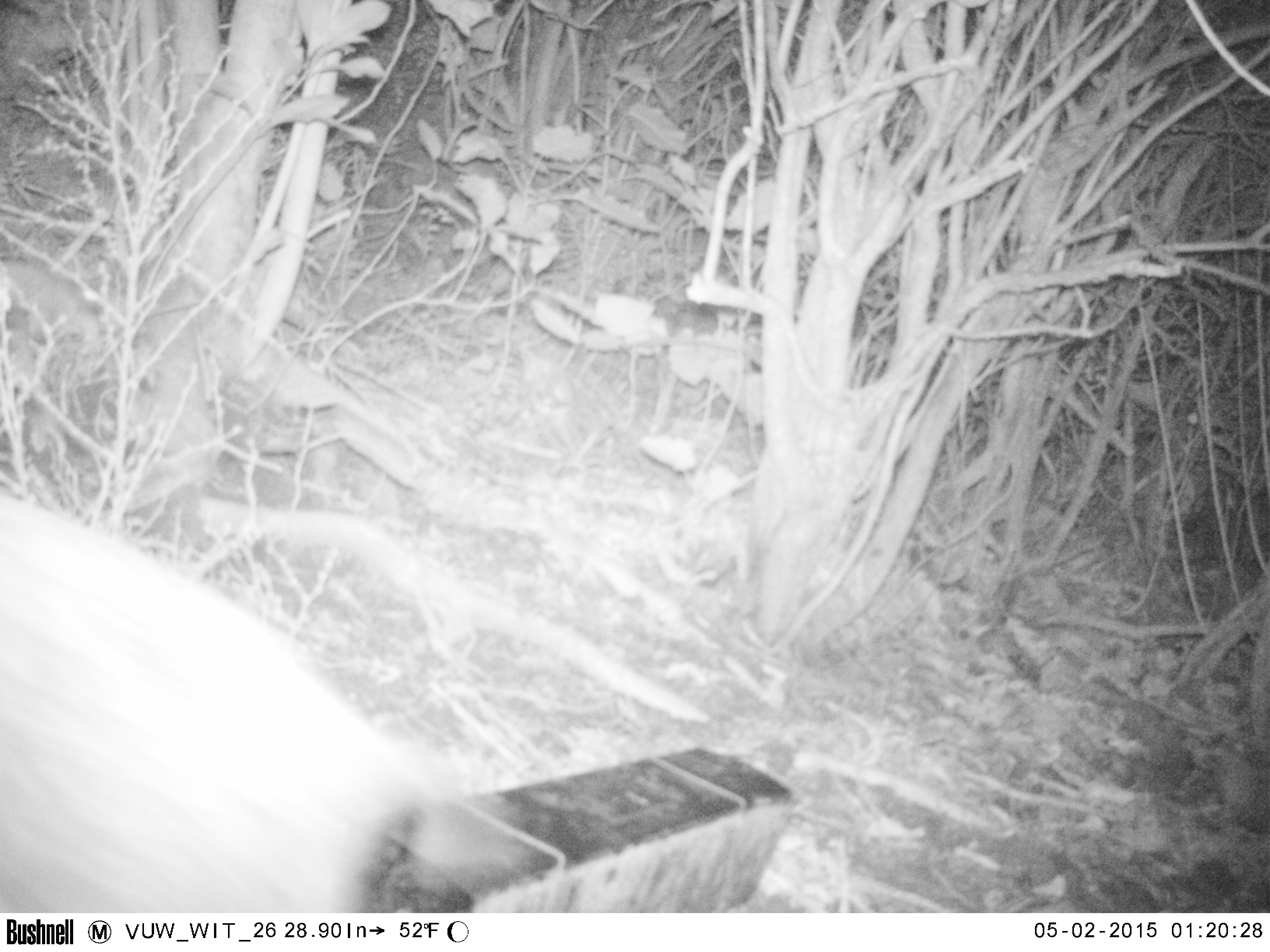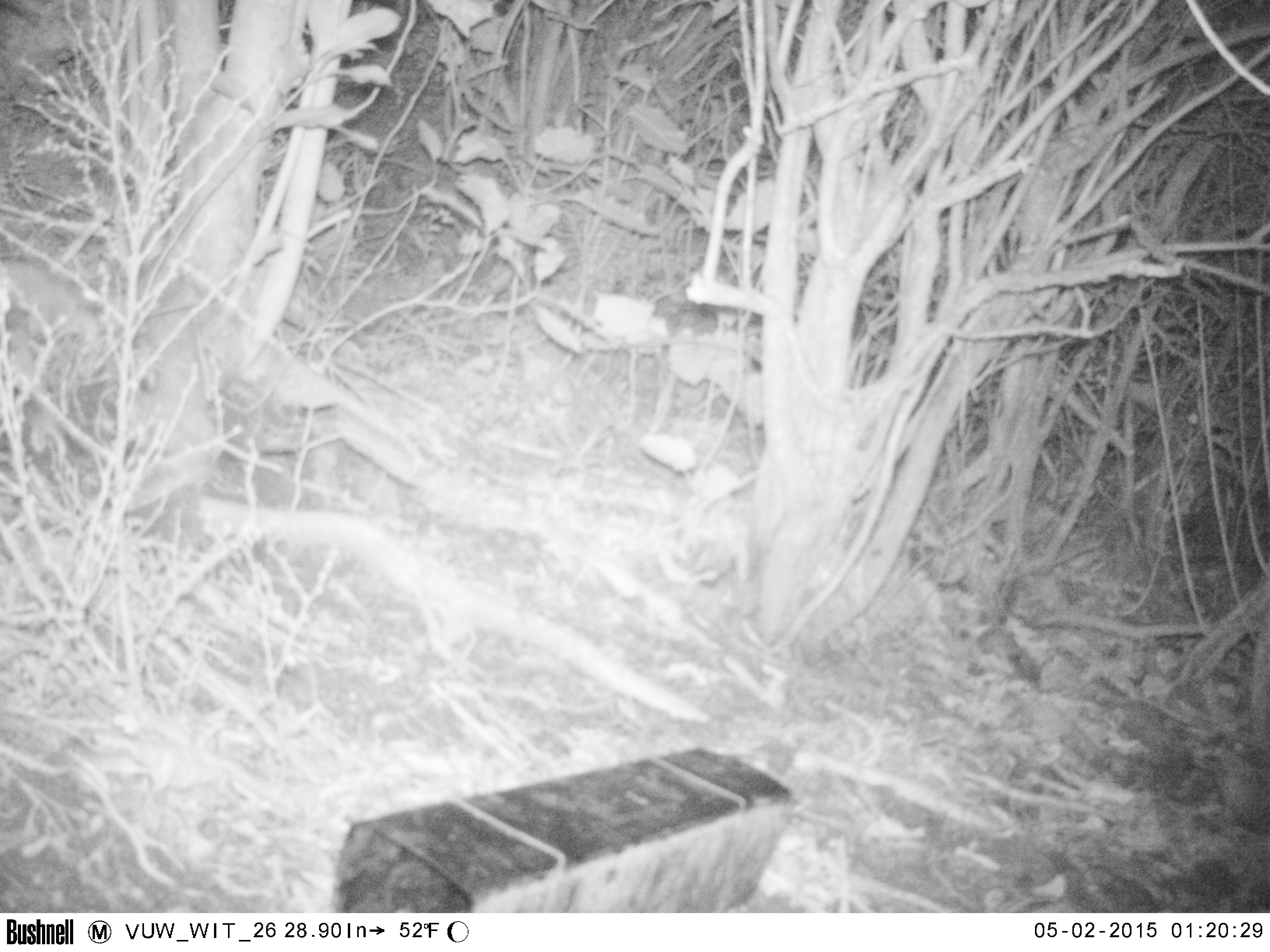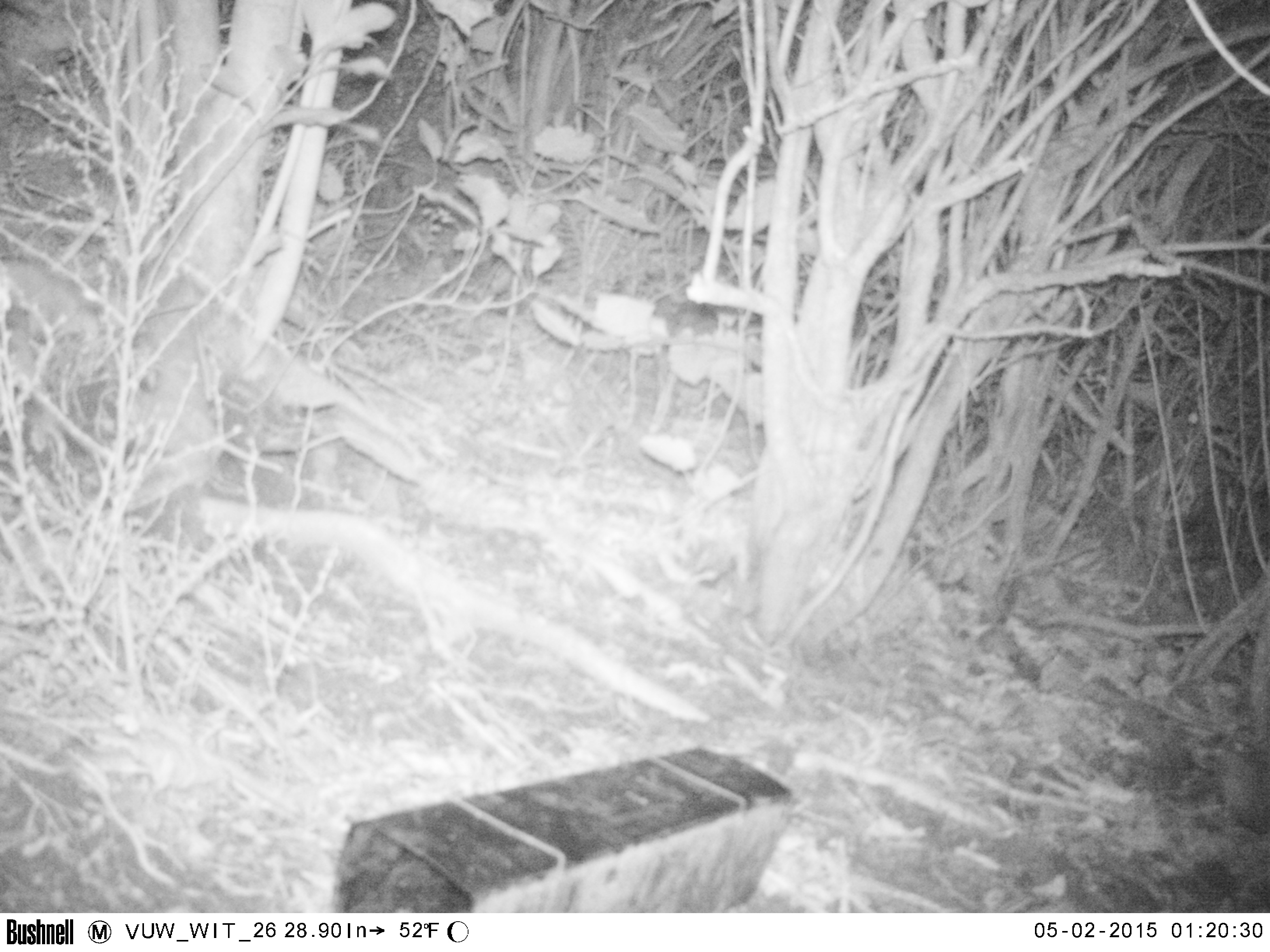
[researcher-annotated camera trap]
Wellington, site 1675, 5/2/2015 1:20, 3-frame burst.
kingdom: Animalia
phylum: Chordata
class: Mammalia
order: Carnivora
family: Felidae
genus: Felis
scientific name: Felis catus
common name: cat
Cat (Felis catus).